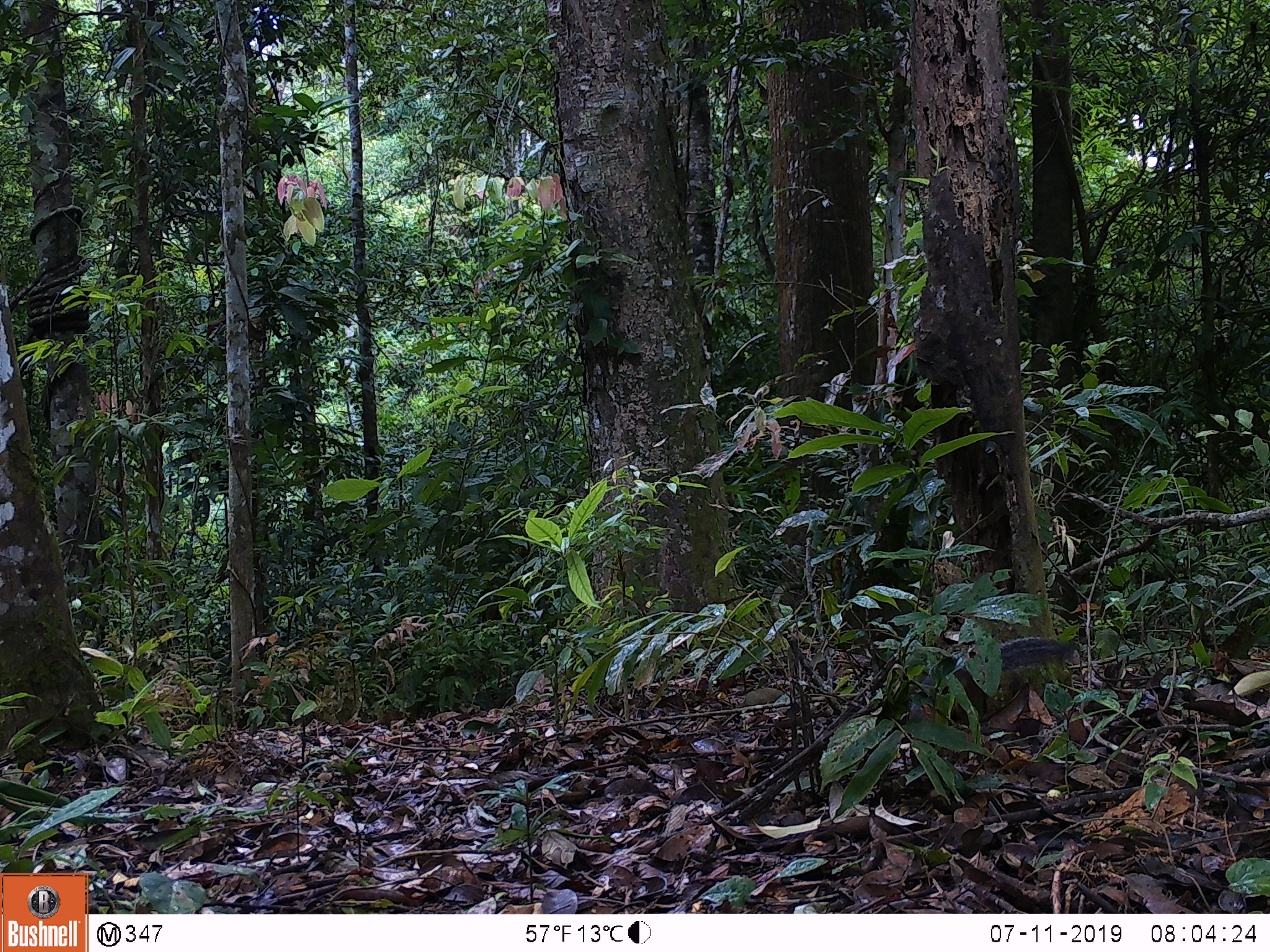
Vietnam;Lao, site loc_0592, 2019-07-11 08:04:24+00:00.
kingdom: Animalia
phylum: Chordata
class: Mammalia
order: Rodentia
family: Sciuridae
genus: Dremomys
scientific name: Dremomys rufigenis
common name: red-cheeked squirrel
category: red cheeked squirrel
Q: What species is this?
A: Red cheeked squirrel (red-cheeked squirrel) (Dremomys rufigenis).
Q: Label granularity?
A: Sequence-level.